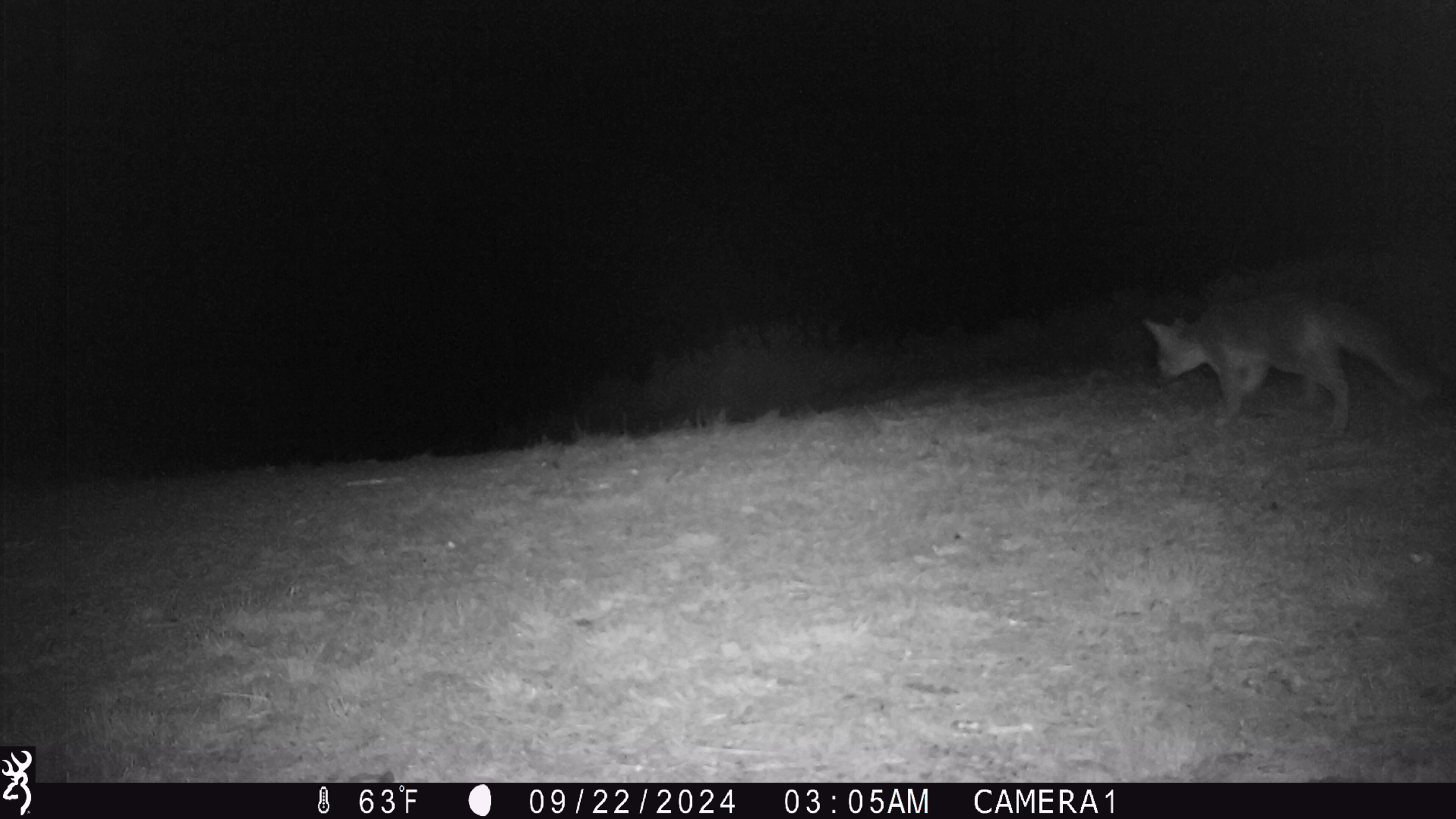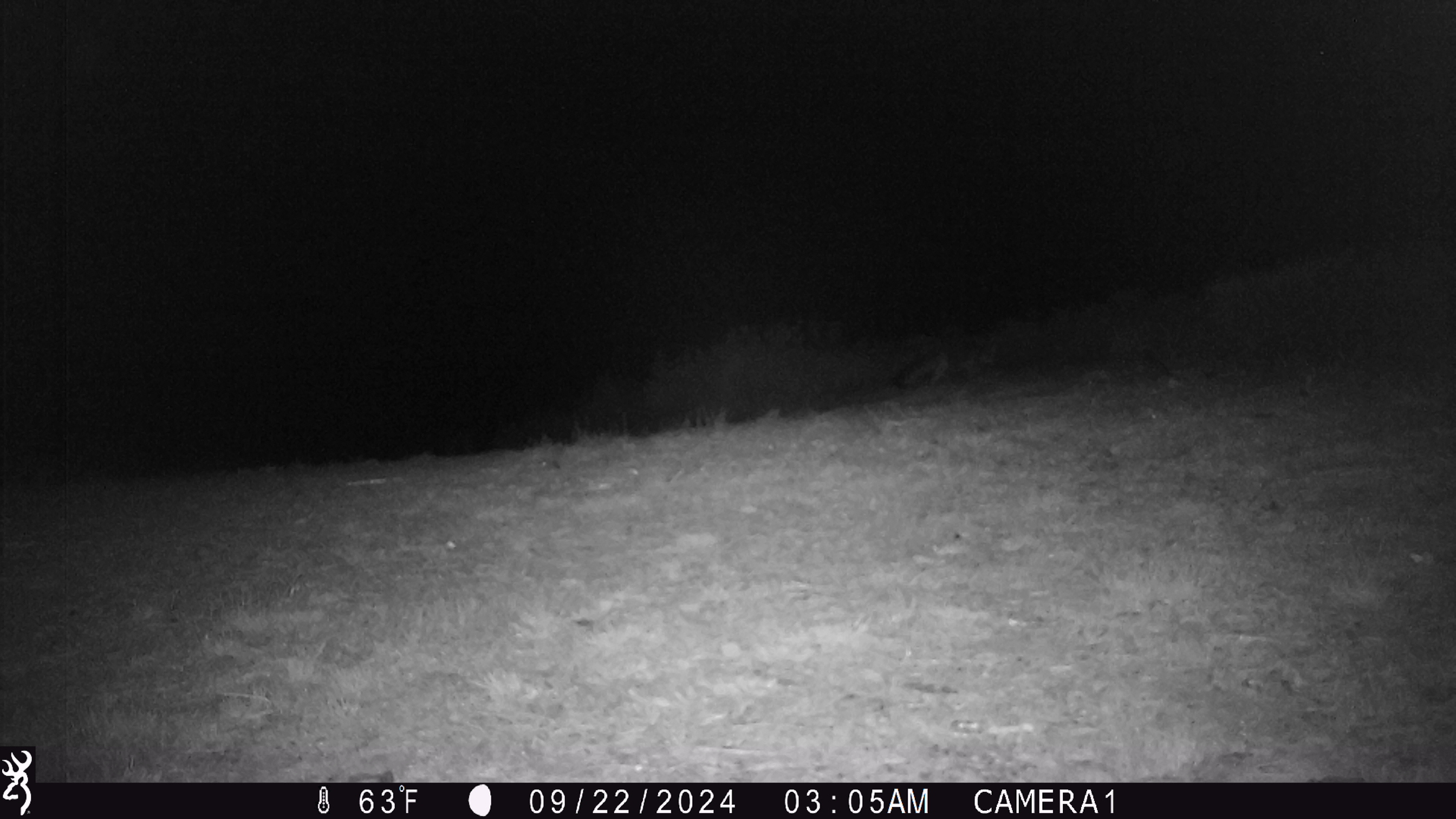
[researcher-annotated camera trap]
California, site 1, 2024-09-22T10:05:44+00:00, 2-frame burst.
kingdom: Animalia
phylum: Chordata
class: Mammalia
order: Carnivora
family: Canidae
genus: Urocyon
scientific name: Urocyon cinereoargenteus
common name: gray fox